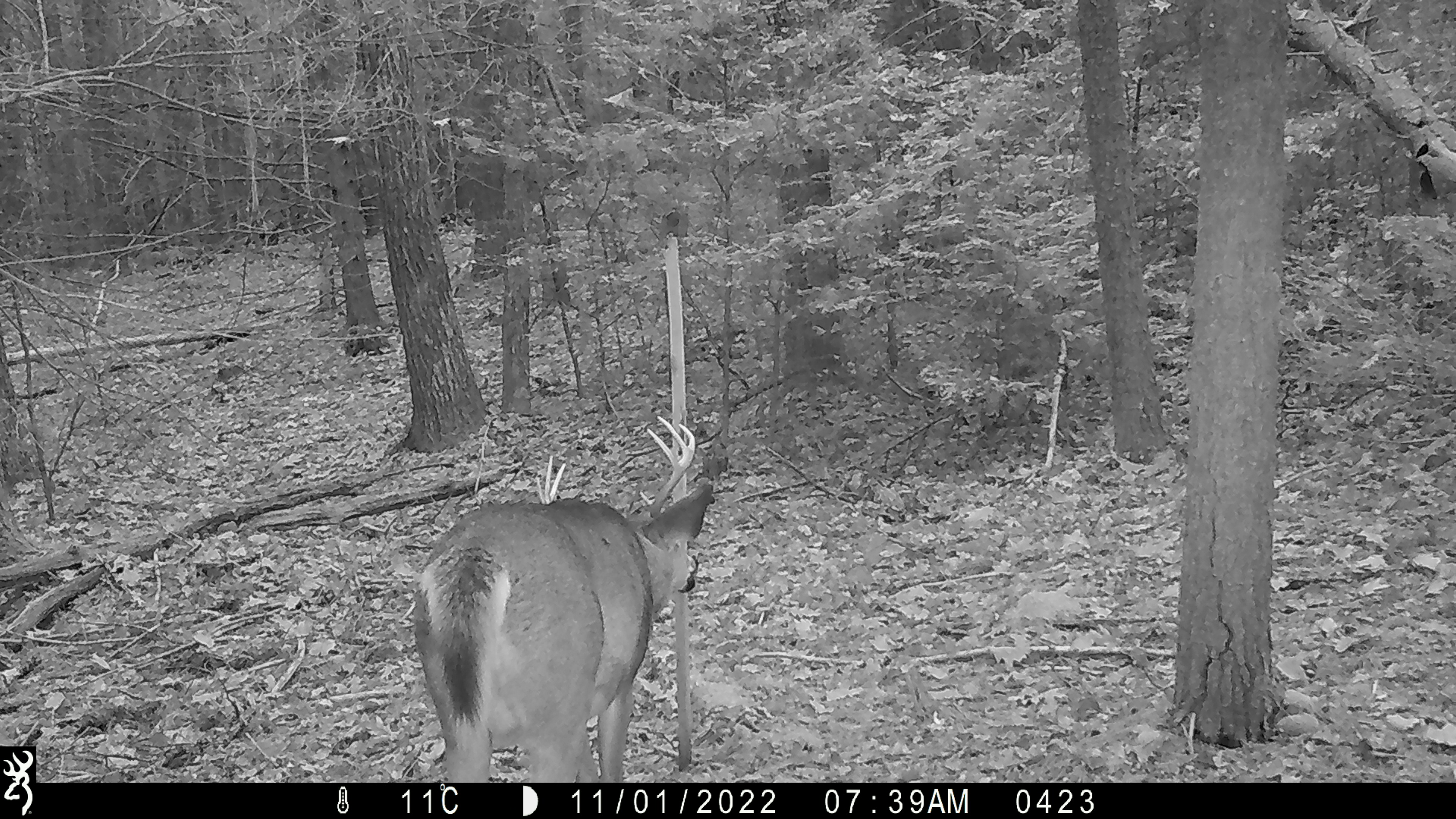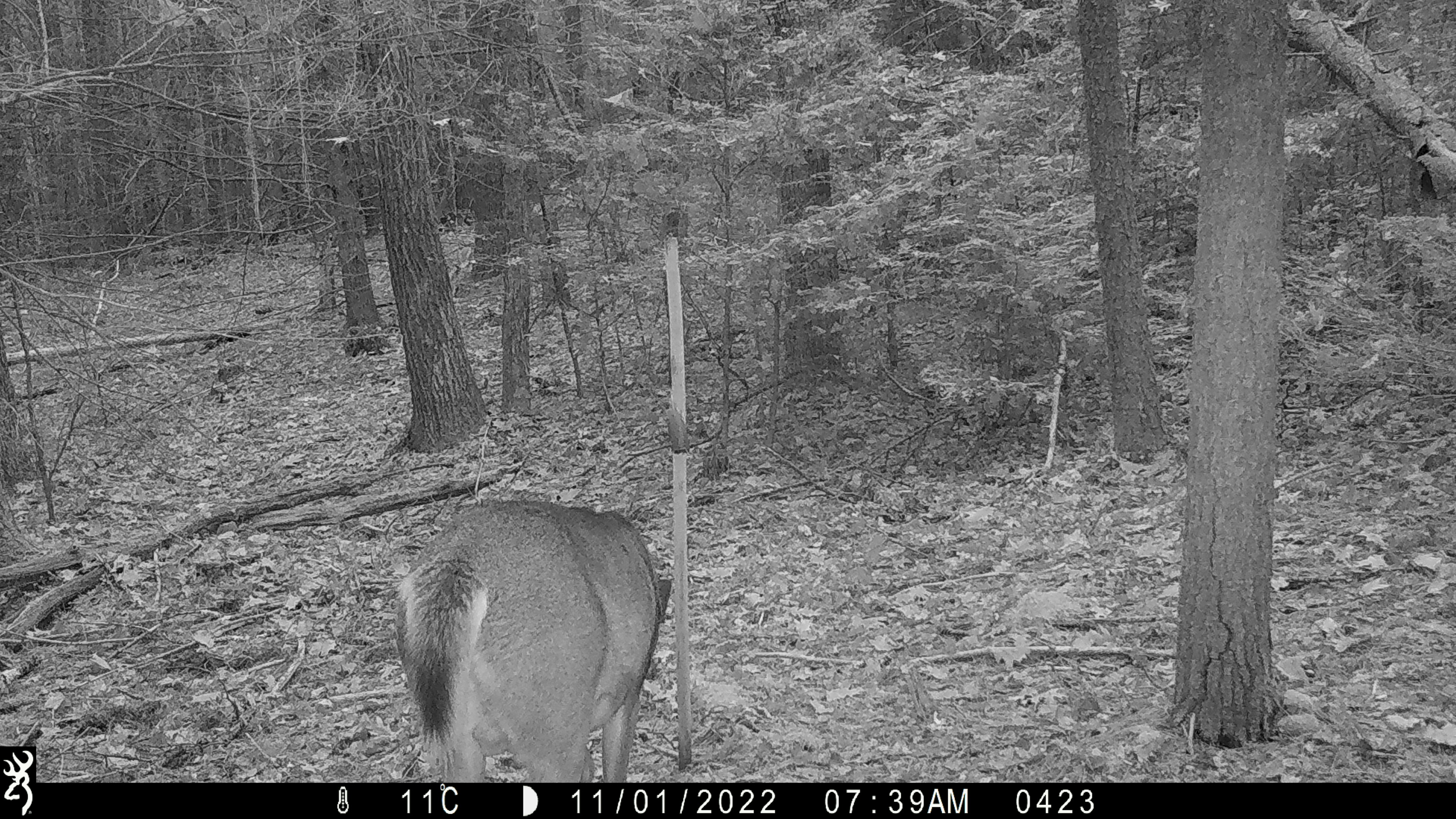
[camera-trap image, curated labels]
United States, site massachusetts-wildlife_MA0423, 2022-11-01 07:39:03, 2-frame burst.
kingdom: Animalia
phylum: Chordata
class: Mammalia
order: Artiodactyla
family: Cervidae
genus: Odocoileus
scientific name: Odocoileus virginianus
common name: white-tailed deer